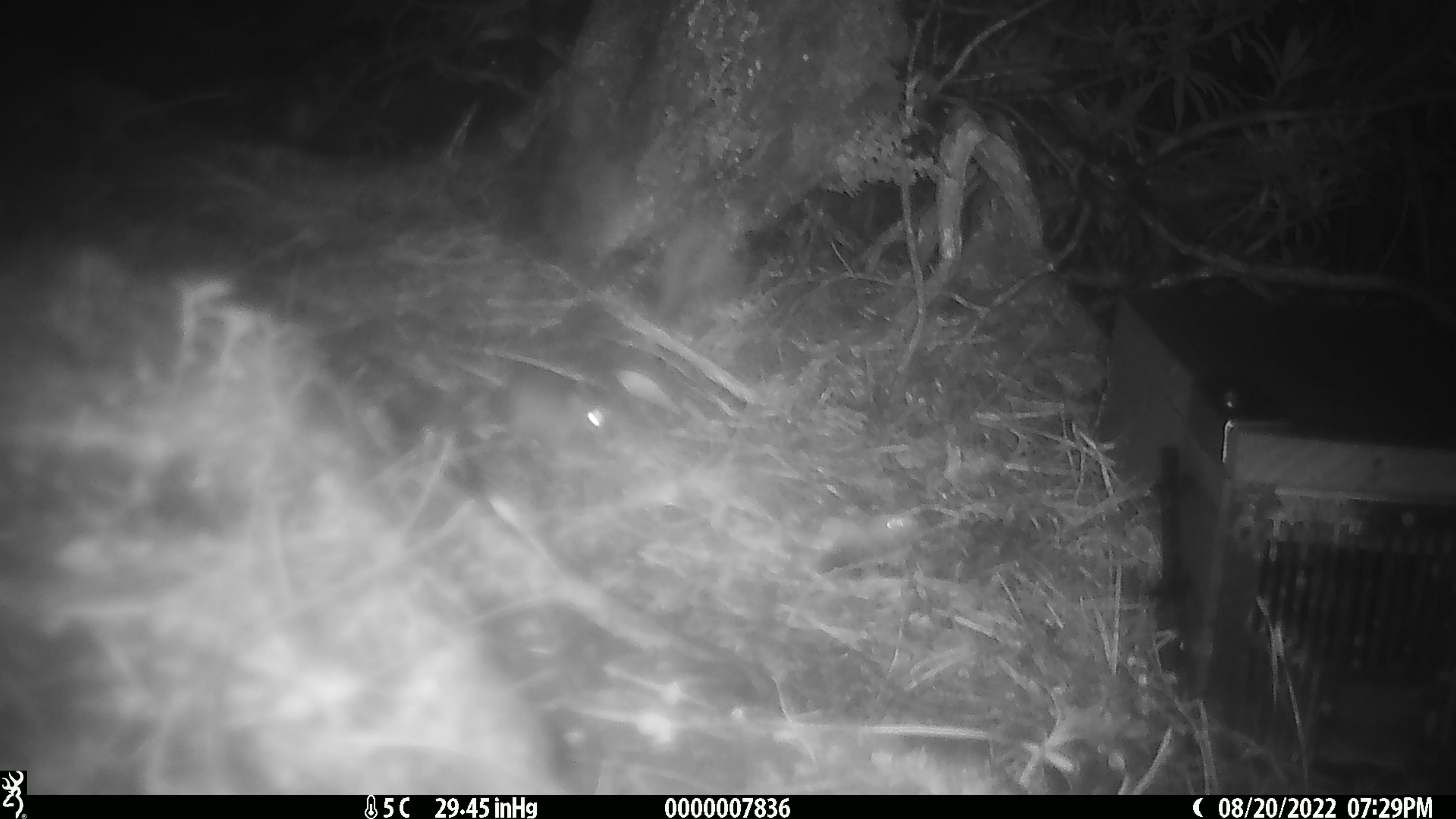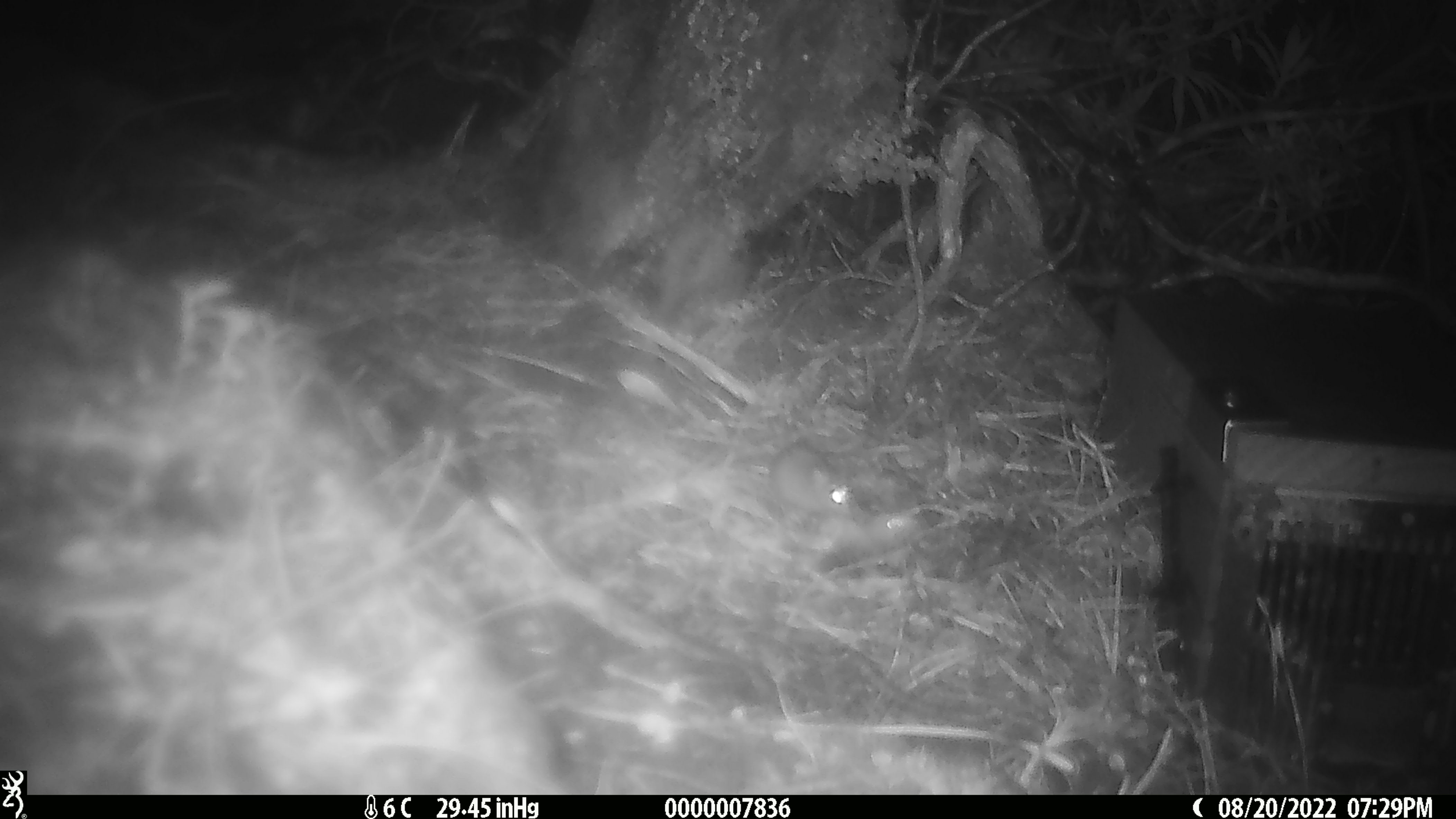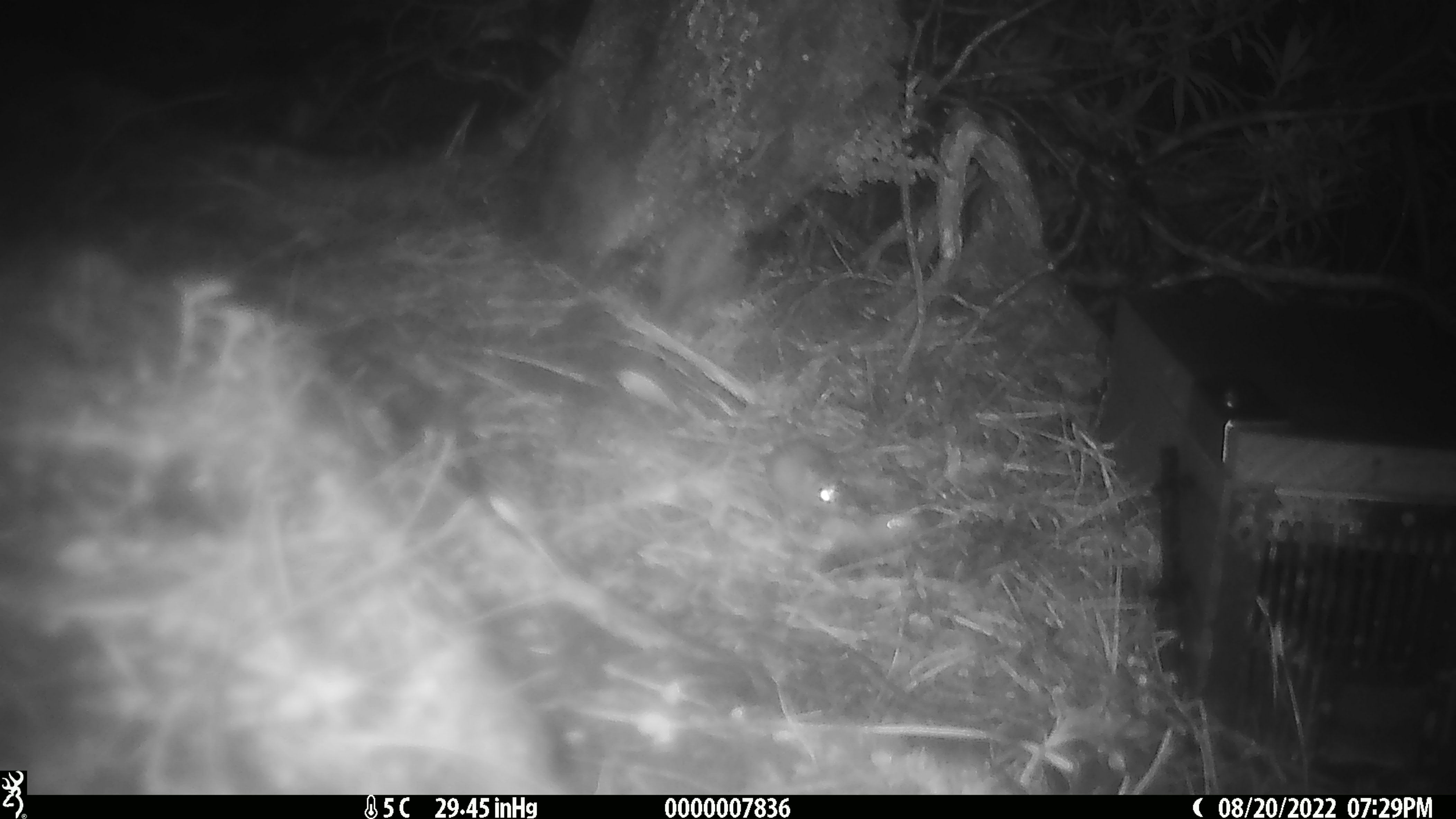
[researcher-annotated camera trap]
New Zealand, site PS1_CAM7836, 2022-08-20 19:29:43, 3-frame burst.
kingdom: Animalia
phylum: Chordata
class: Mammalia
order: Rodentia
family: Muridae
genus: Mus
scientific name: Mus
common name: mouse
Mouse (Mus).